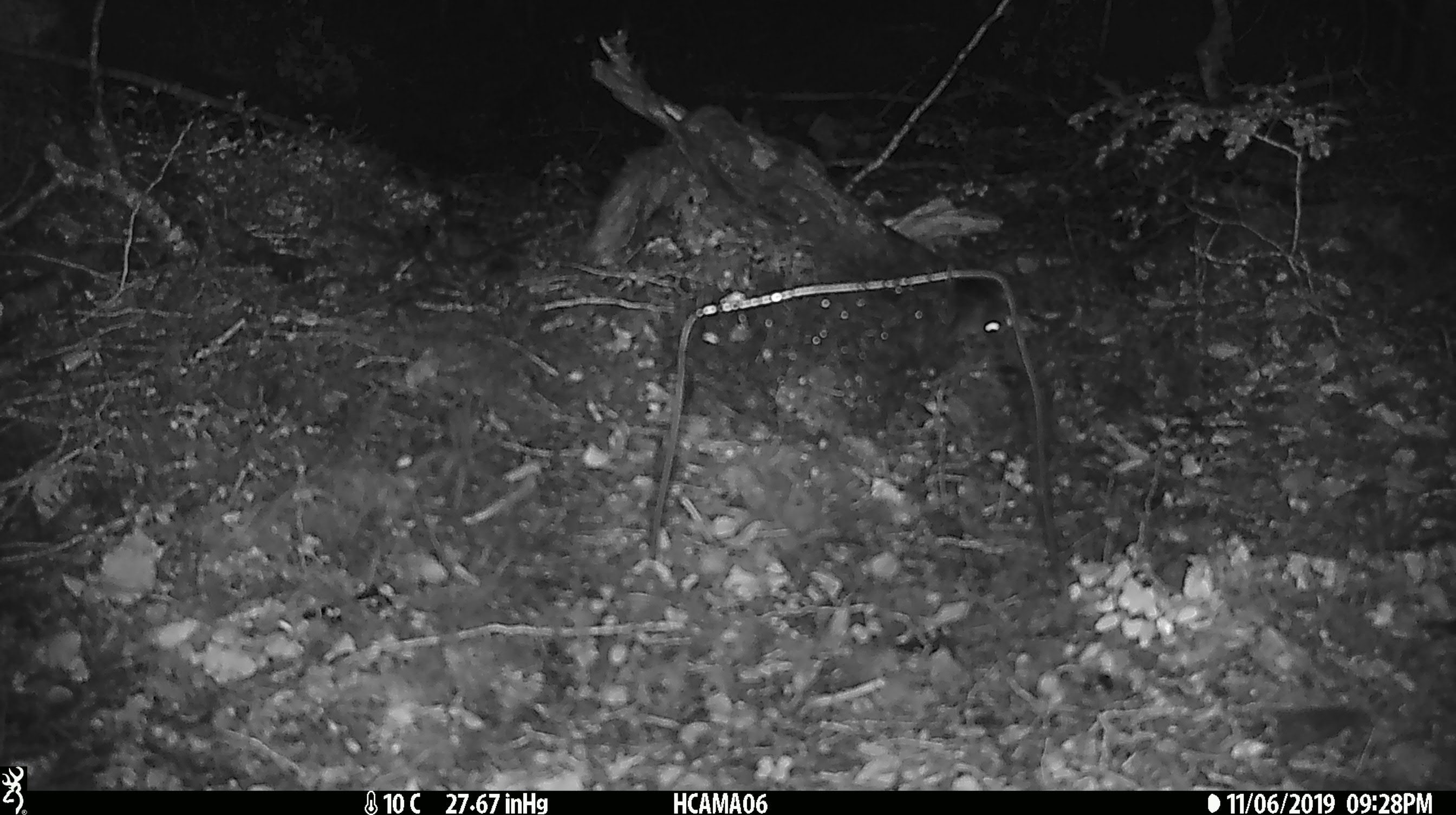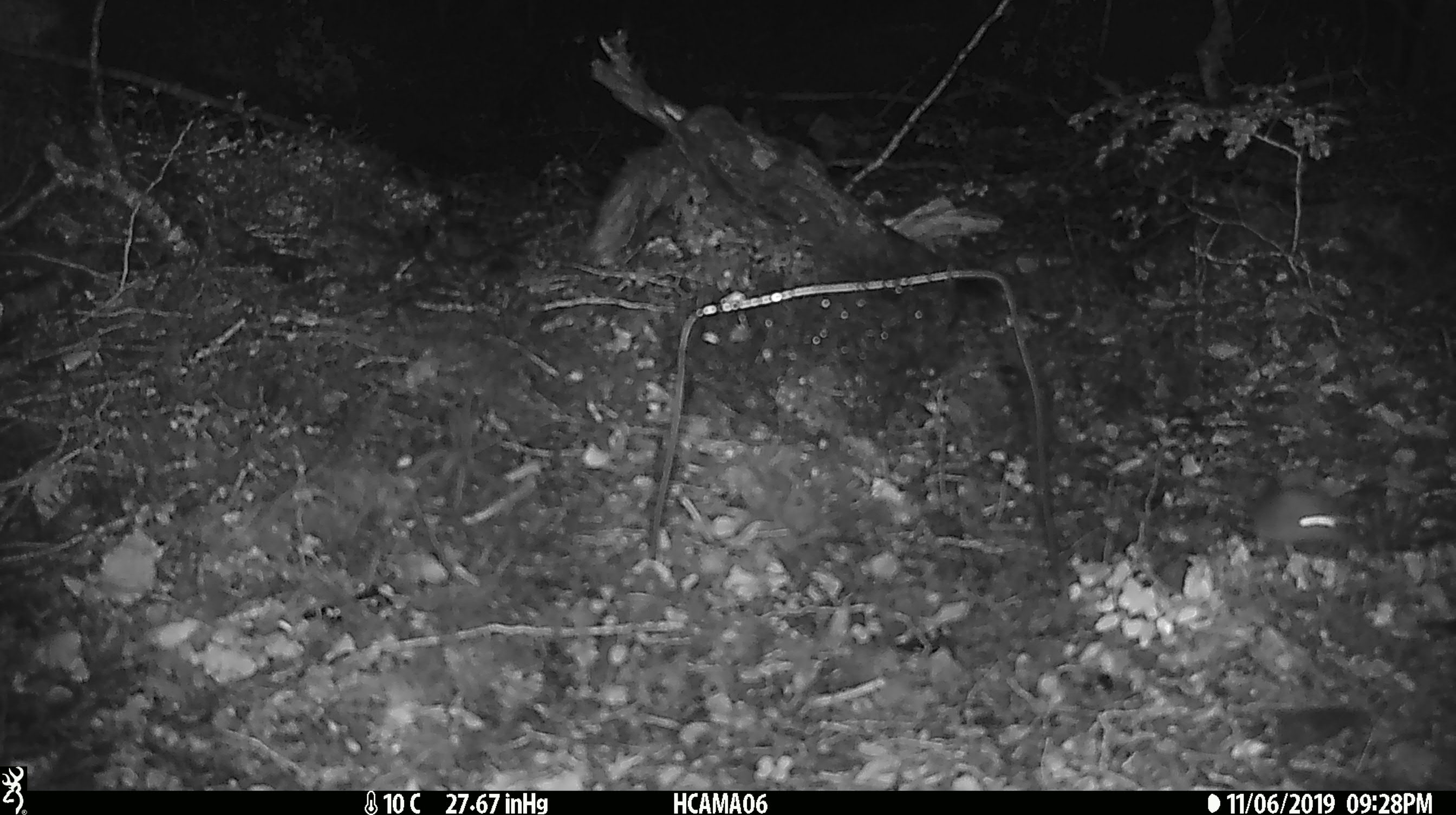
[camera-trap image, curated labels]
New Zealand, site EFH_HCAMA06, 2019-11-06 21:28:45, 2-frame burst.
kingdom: Animalia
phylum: Chordata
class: Mammalia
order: Rodentia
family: Muridae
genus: Mus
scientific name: Mus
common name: mouse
Mouse (Mus).